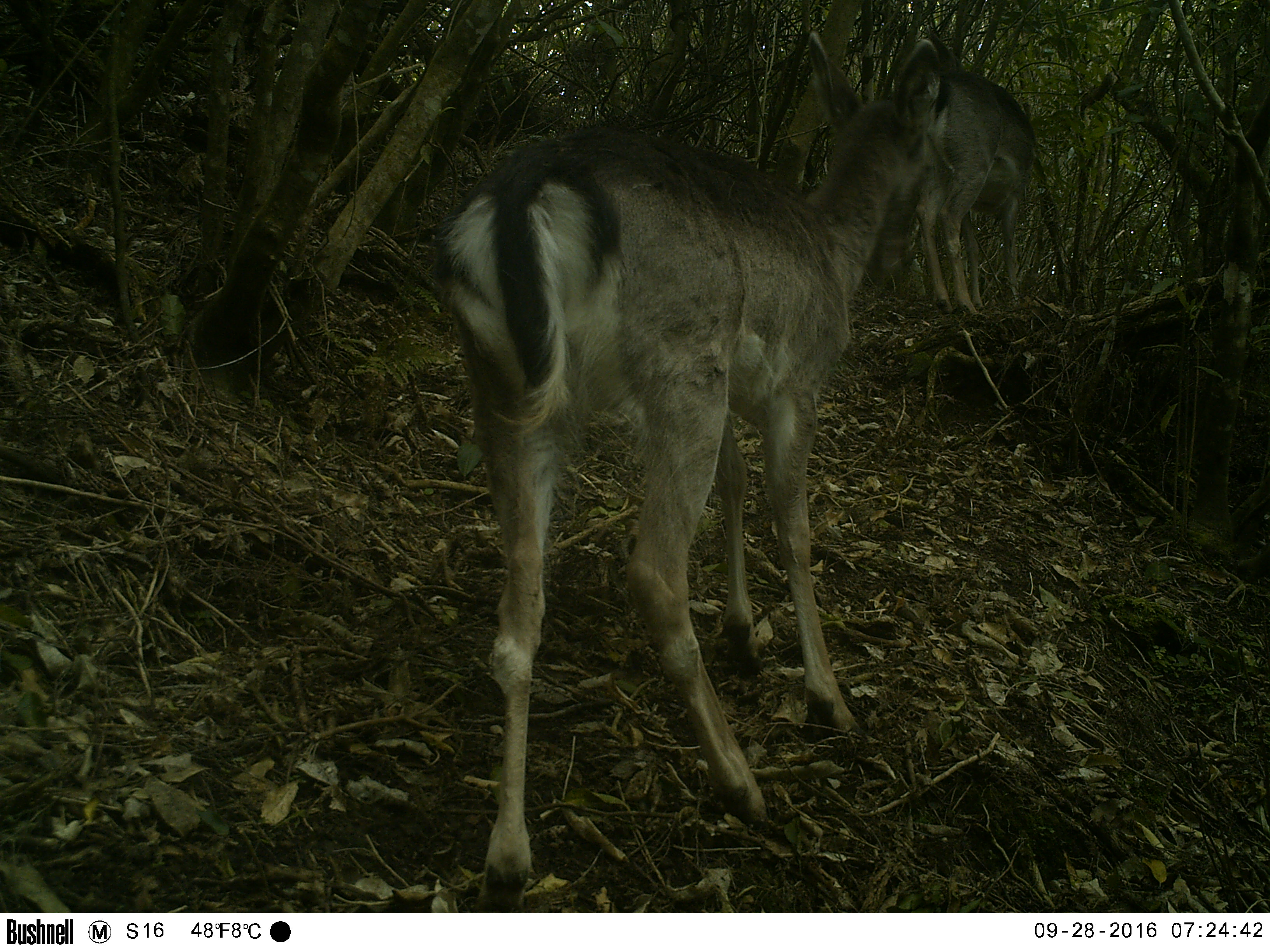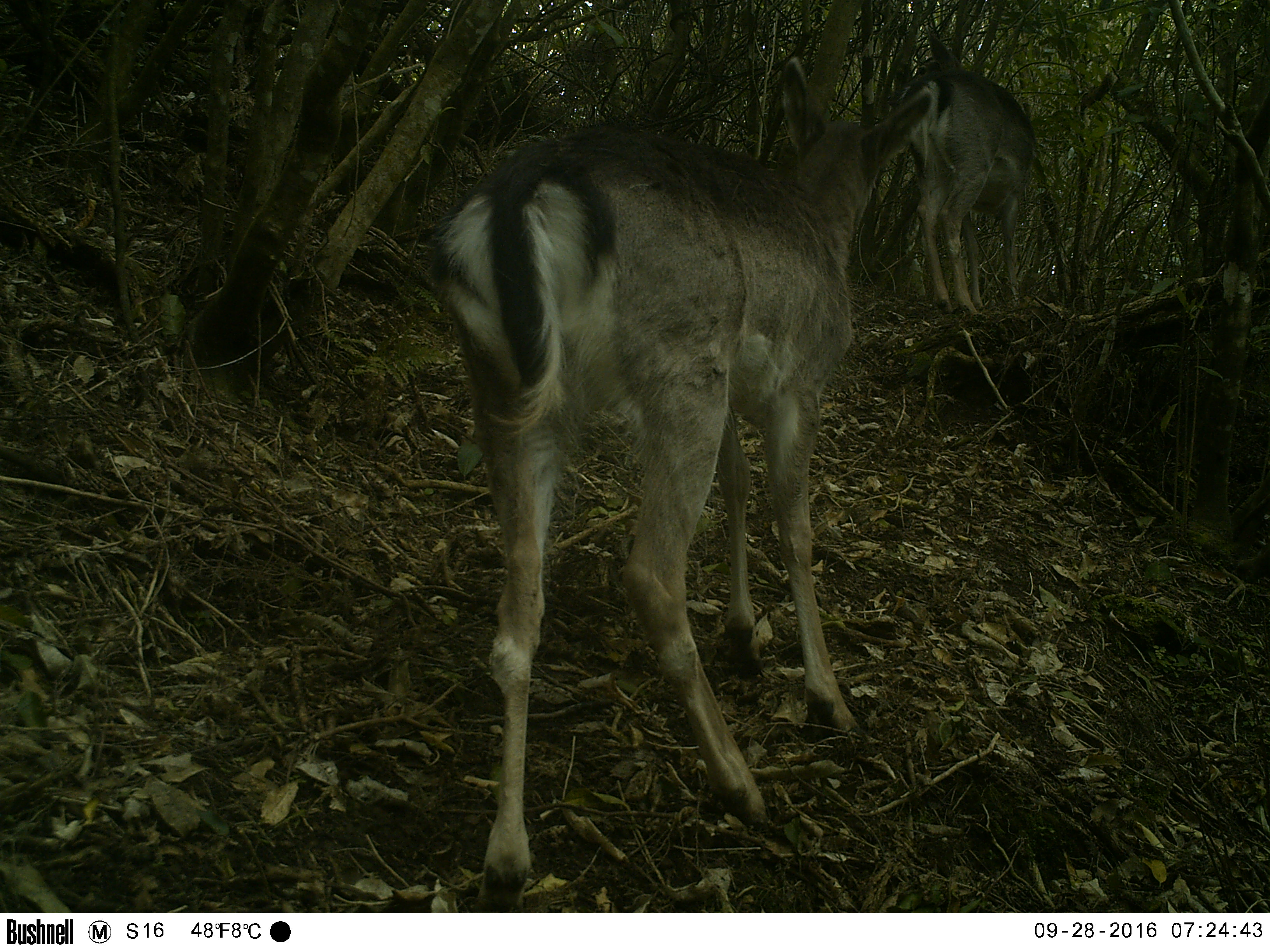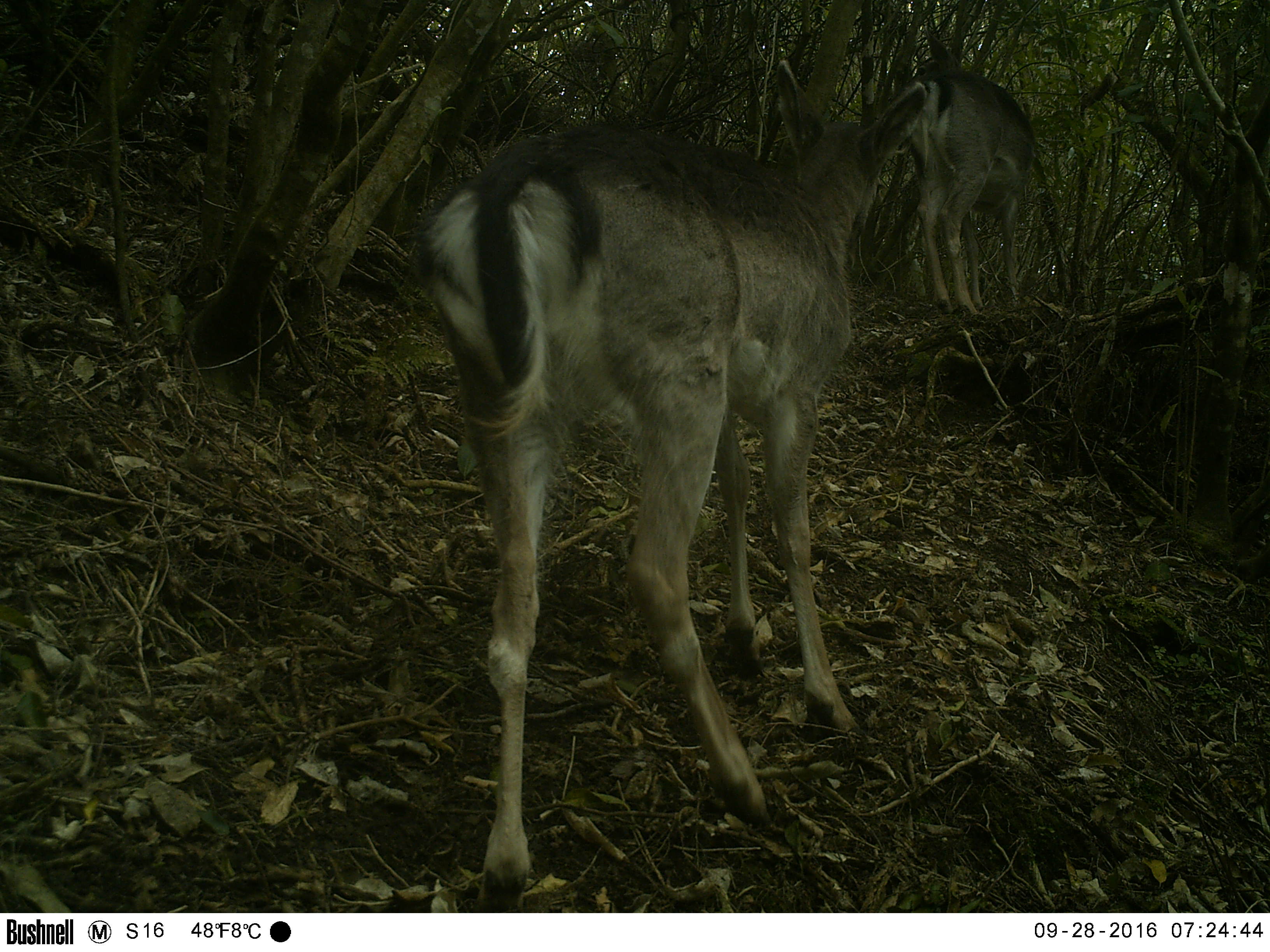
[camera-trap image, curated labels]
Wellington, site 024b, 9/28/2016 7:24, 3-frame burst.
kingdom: Animalia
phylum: Chordata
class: Mammalia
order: Artiodactyla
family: Cervidae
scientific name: Cervini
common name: deer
Deer (Cervini).